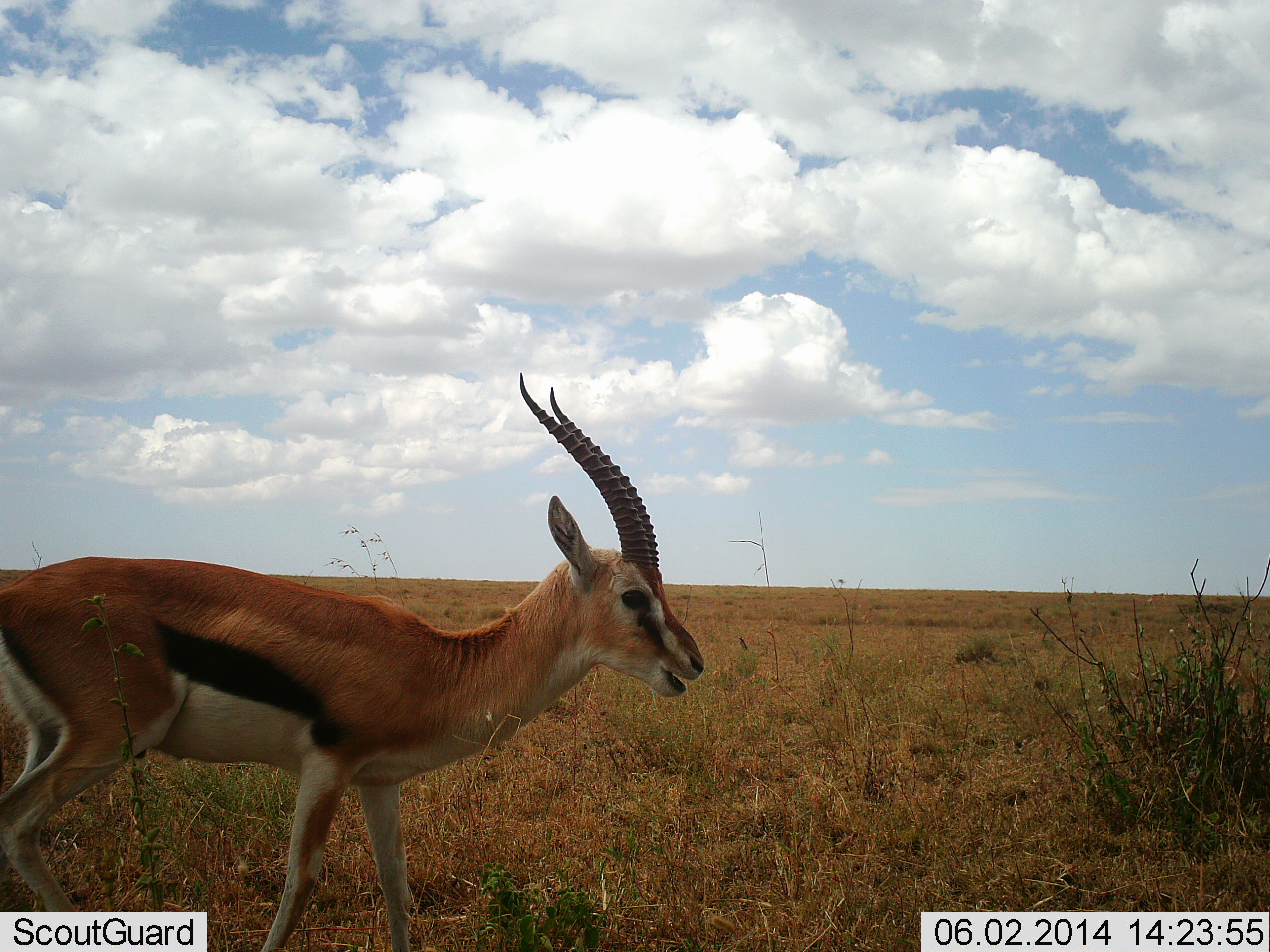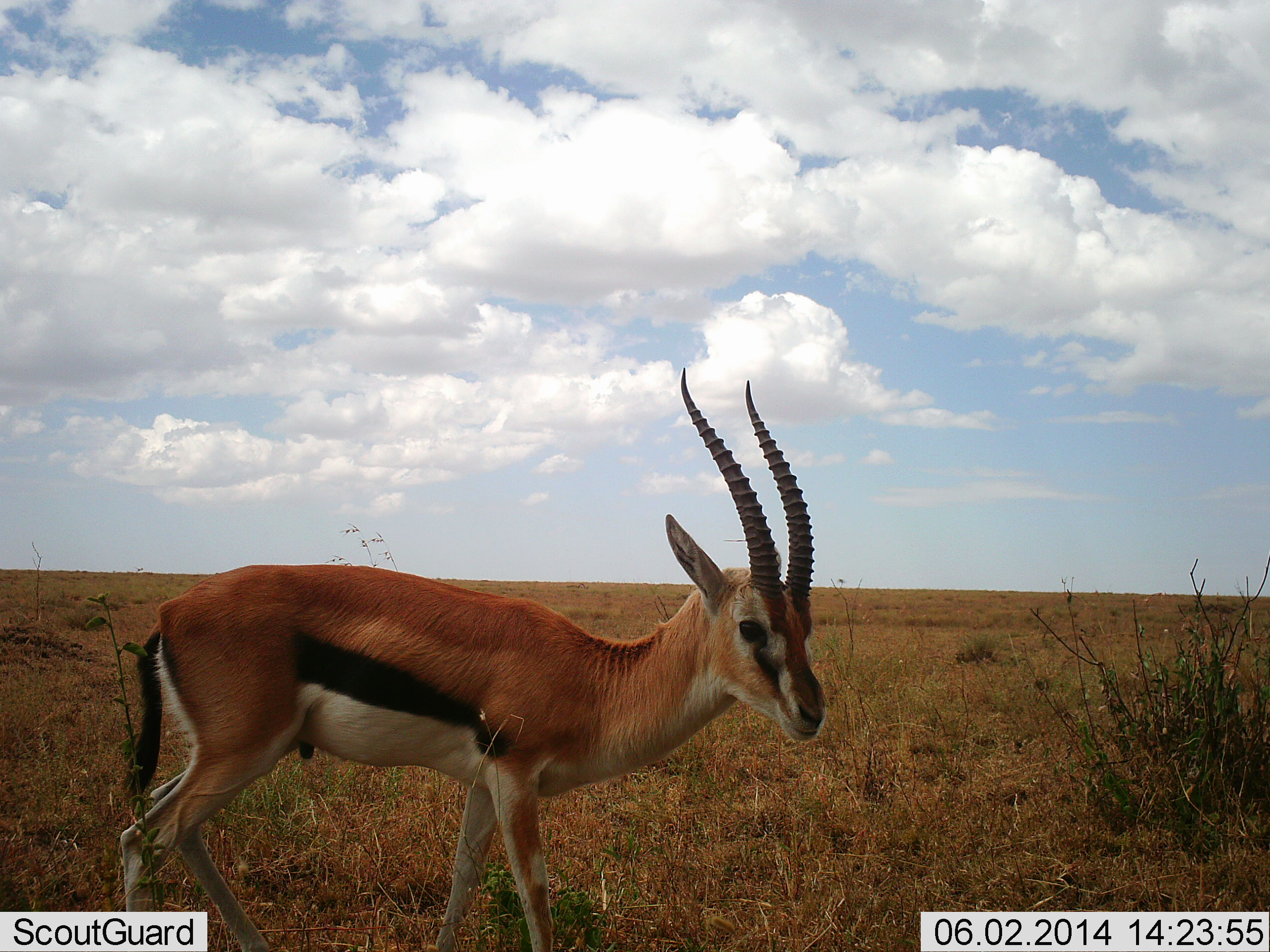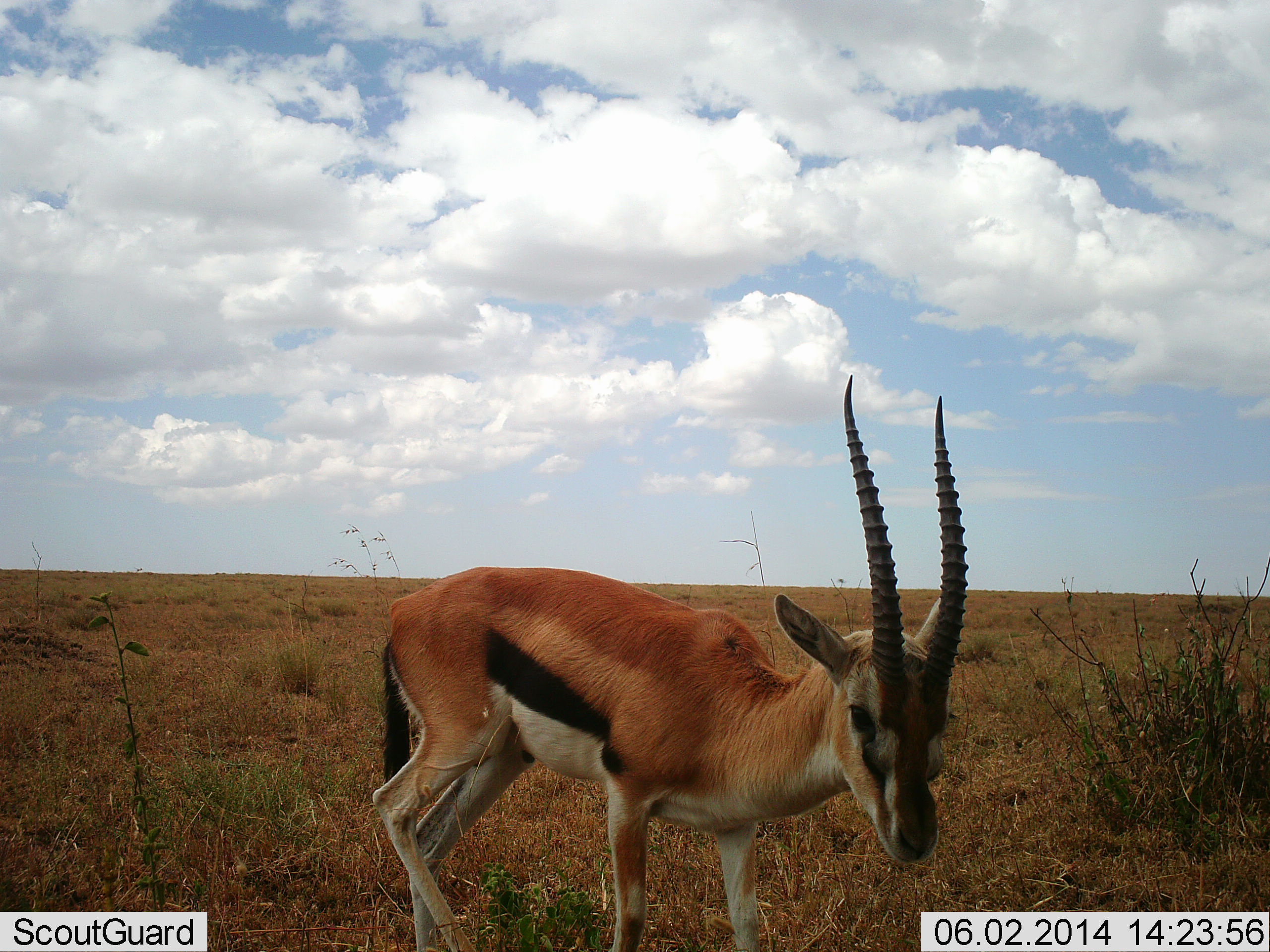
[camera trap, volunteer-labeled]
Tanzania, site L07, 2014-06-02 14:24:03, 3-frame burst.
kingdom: Animalia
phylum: Chordata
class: Mammalia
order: Artiodactyla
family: Bovidae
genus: Eudorcas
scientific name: Eudorcas thomsonii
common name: thomson's gazelle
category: gazellethomsons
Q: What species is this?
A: Gazellethomsons (thomson's gazelle) (Eudorcas thomsonii).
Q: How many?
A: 1.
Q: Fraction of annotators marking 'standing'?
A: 10%.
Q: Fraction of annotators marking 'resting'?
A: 0%.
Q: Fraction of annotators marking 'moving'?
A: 90%.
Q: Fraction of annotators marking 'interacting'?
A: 0%.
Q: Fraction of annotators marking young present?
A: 0%.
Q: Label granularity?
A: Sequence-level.